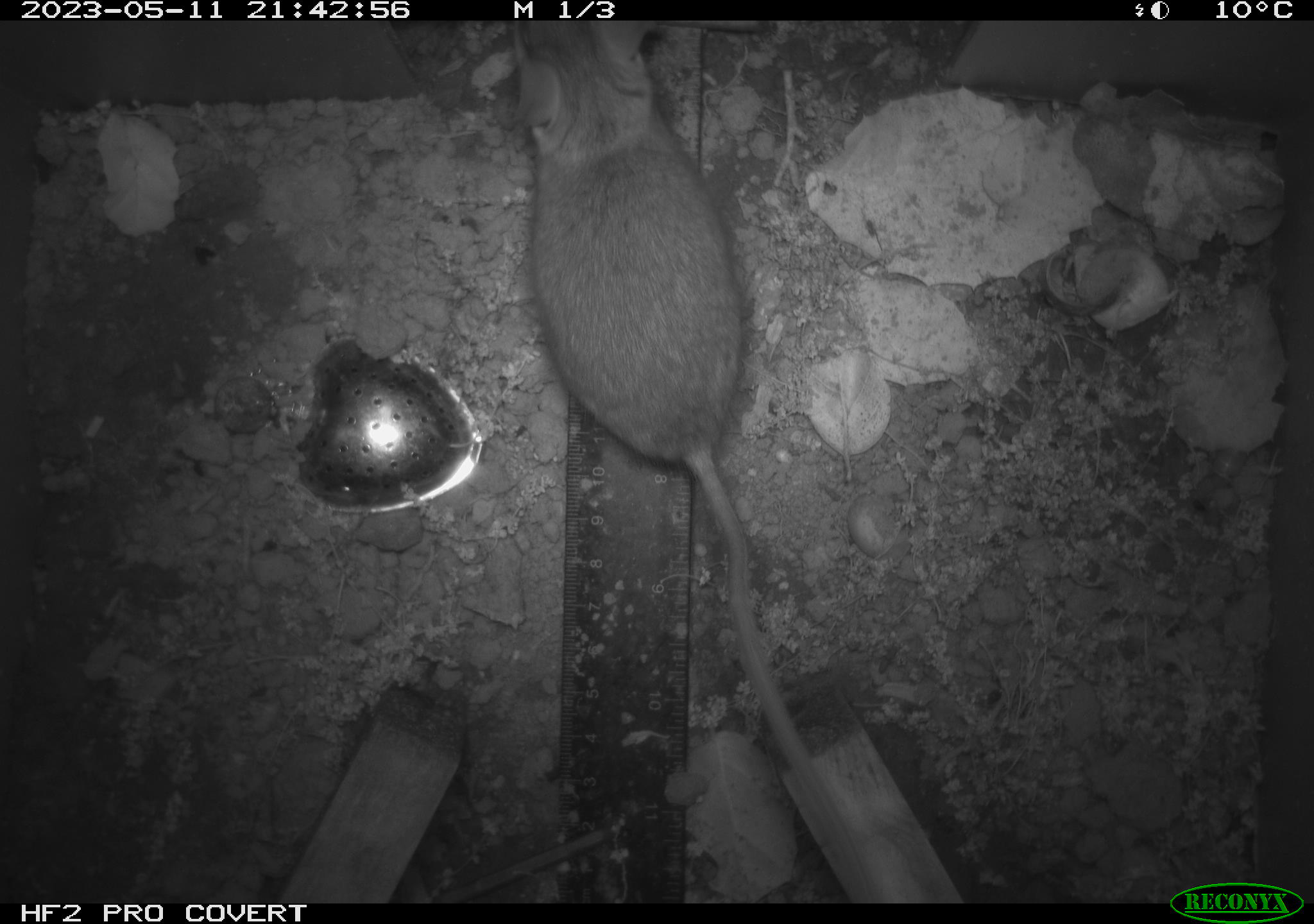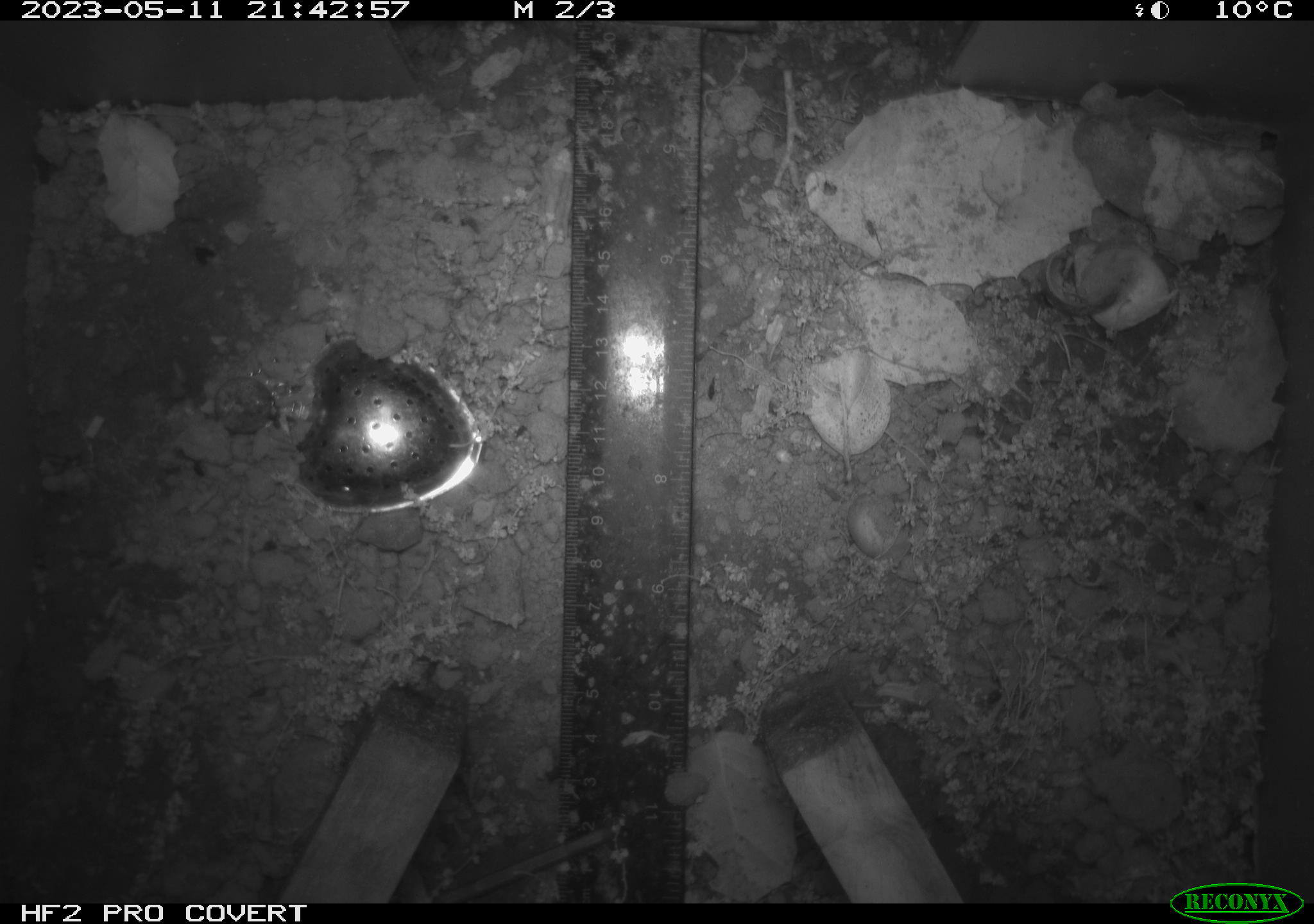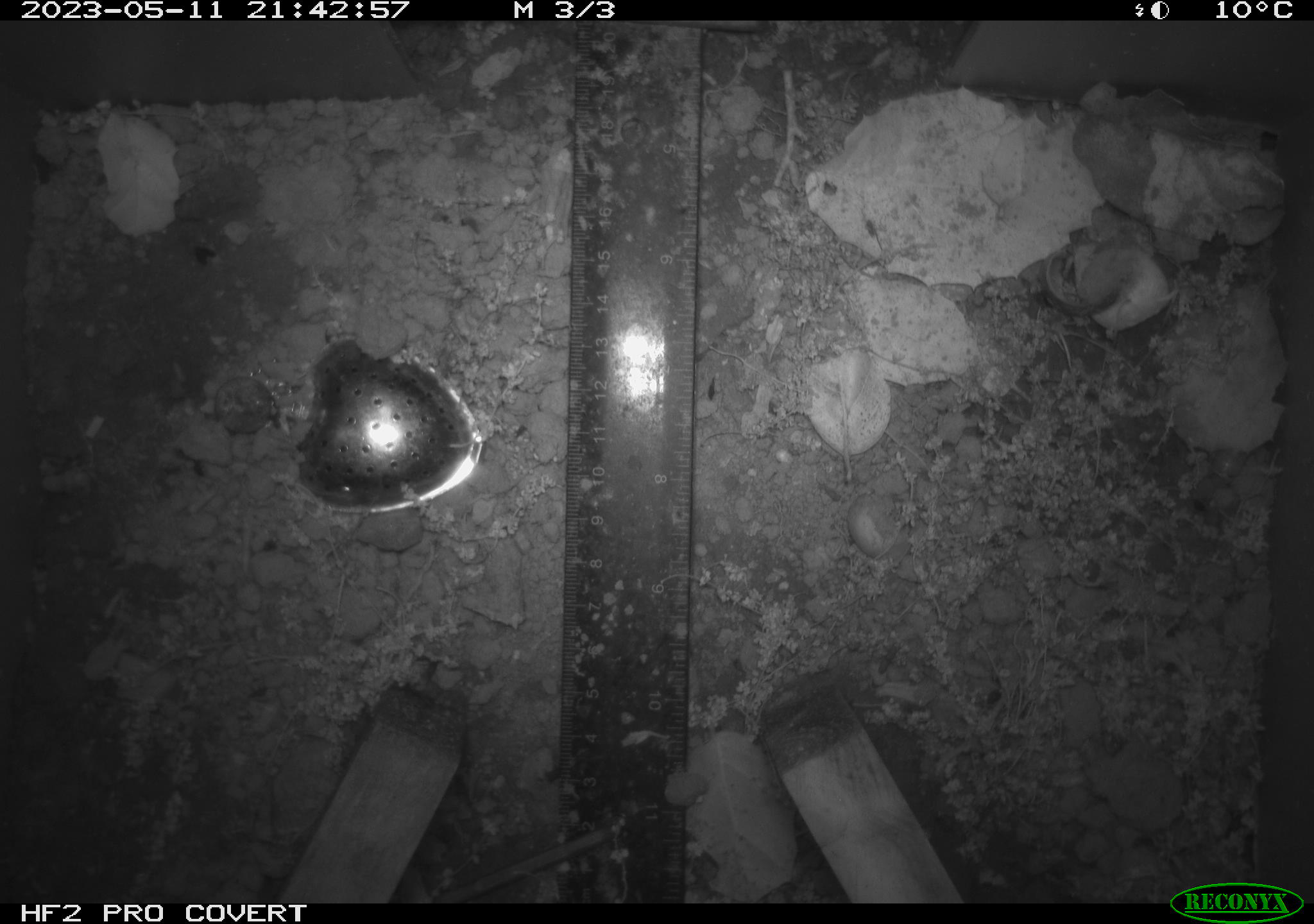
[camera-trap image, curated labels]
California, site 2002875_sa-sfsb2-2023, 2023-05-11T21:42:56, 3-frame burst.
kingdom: Animalia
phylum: Chordata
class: Mammalia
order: Rodentia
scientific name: Rodentia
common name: mouse species